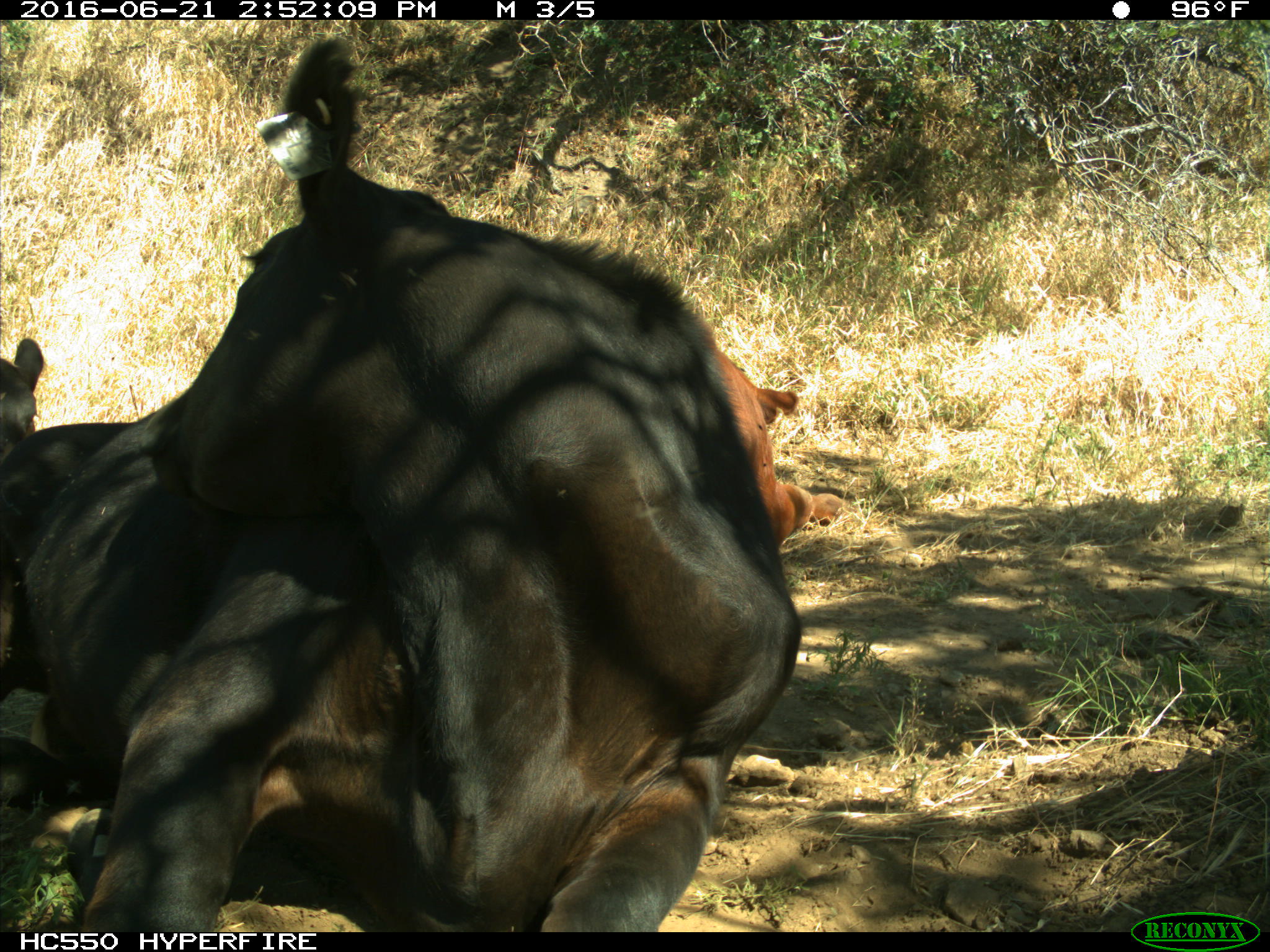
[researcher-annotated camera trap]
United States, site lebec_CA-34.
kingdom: Animalia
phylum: Chordata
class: Mammalia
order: Artiodactyla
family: Bovidae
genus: Bos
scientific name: Bos taurus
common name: domestic cow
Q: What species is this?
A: Bos taurus (domestic cow).